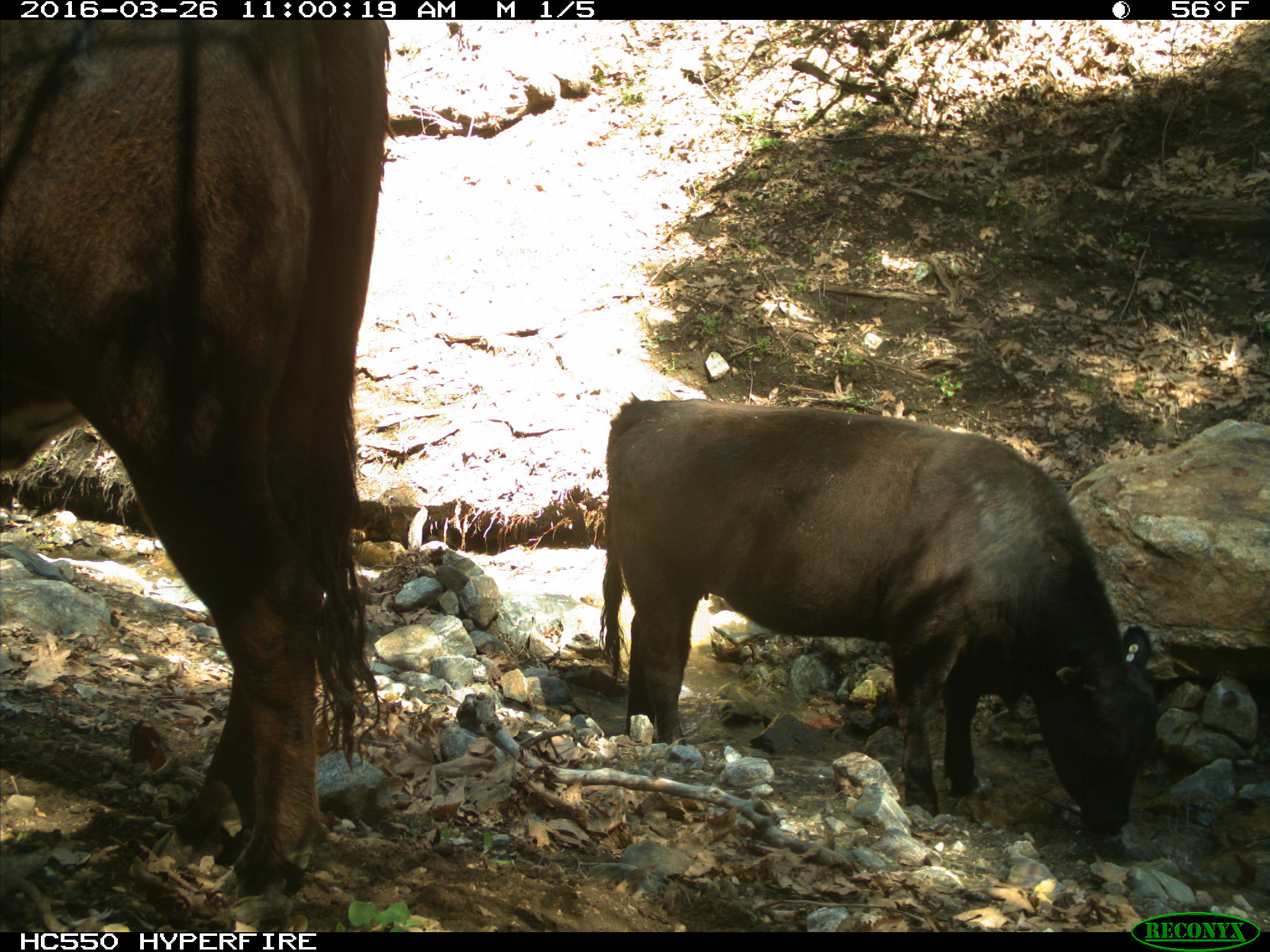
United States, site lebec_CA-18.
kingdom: Animalia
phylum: Chordata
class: Mammalia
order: Artiodactyla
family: Bovidae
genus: Bos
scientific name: Bos taurus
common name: domestic cow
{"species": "Bos taurus (domestic cow)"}